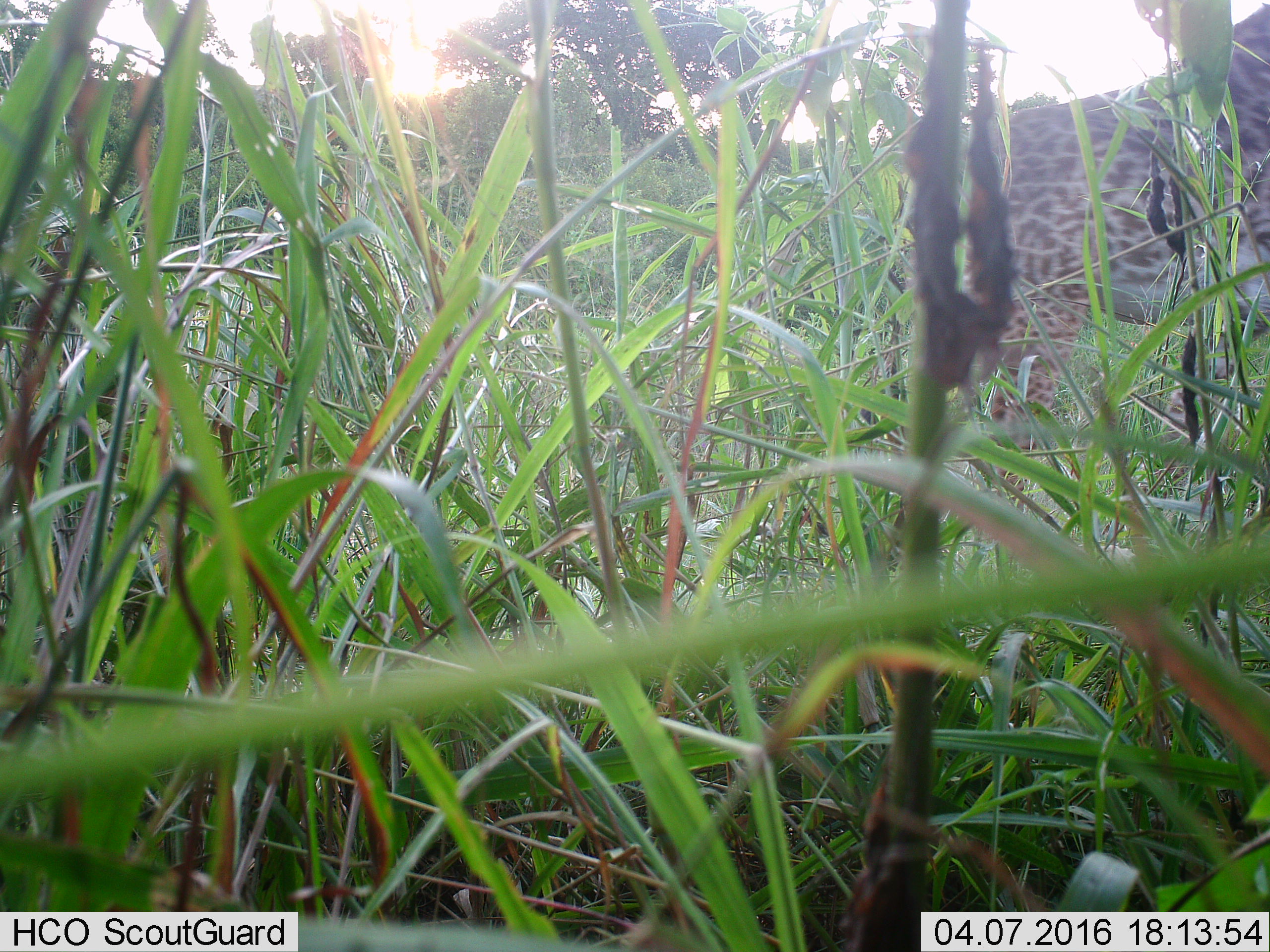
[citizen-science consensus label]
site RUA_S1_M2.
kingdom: Animalia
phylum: Chordata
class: Mammalia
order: Artiodactyla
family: Giraffidae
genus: Giraffa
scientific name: Giraffa camelopardalis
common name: giraffe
Giraffe (Giraffa camelopardalis), count 1. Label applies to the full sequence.